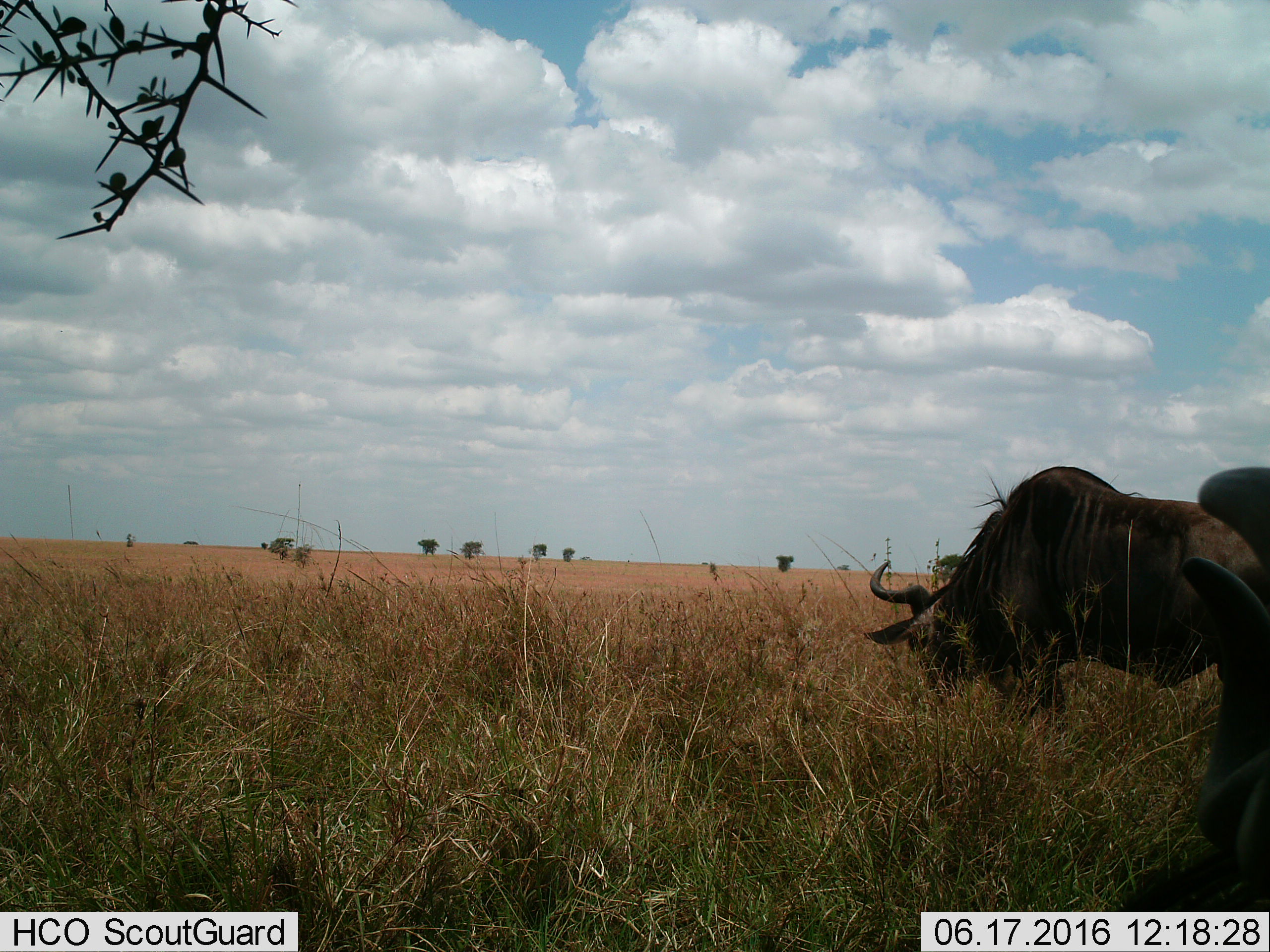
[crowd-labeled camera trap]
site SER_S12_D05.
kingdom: Animalia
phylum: Chordata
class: Mammalia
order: Artiodactyla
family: Bovidae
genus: Connochaetes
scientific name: Connochaetes taurinus taurinus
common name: blue wildebeest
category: wildebeestblue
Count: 2.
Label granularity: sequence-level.